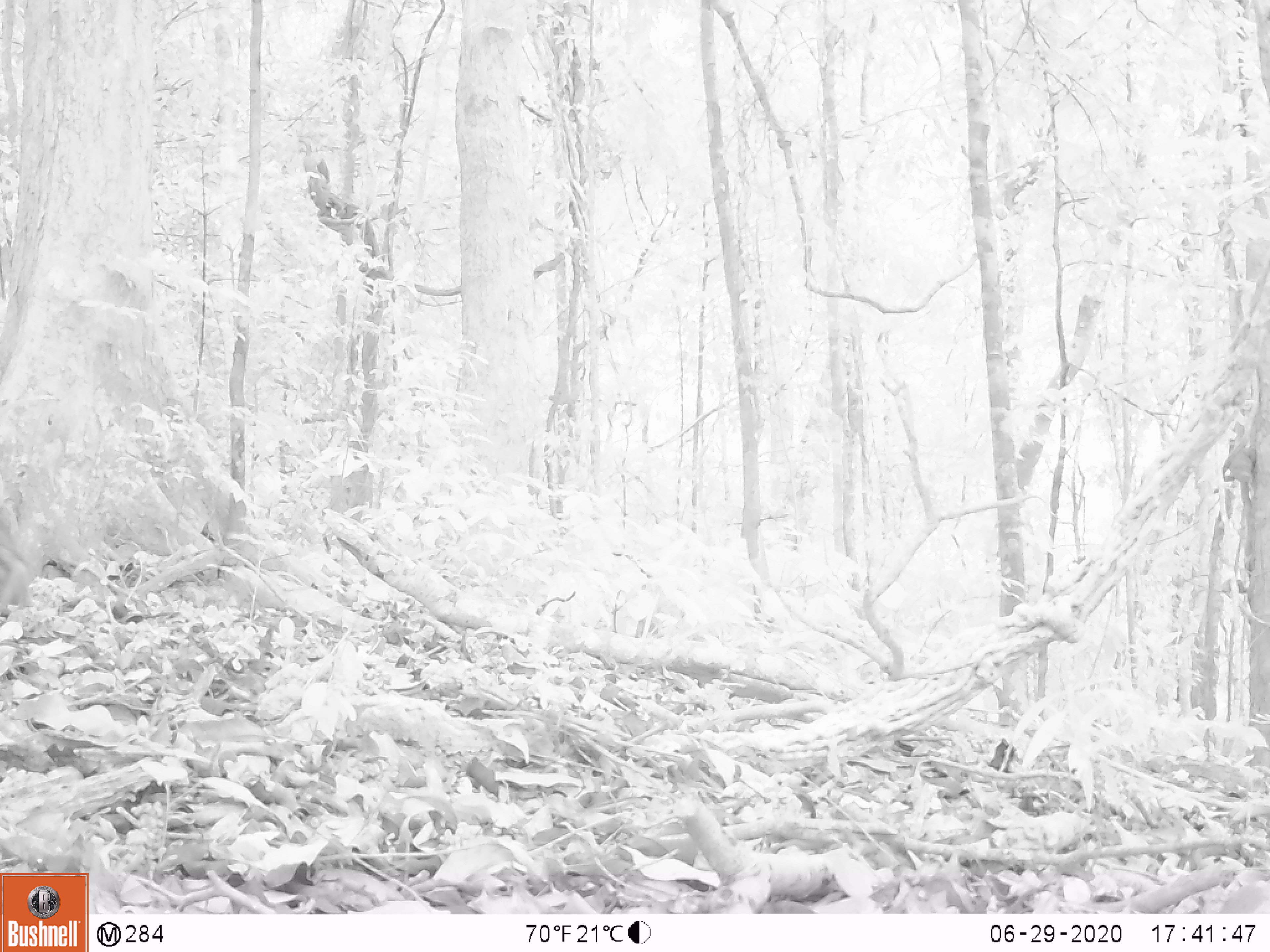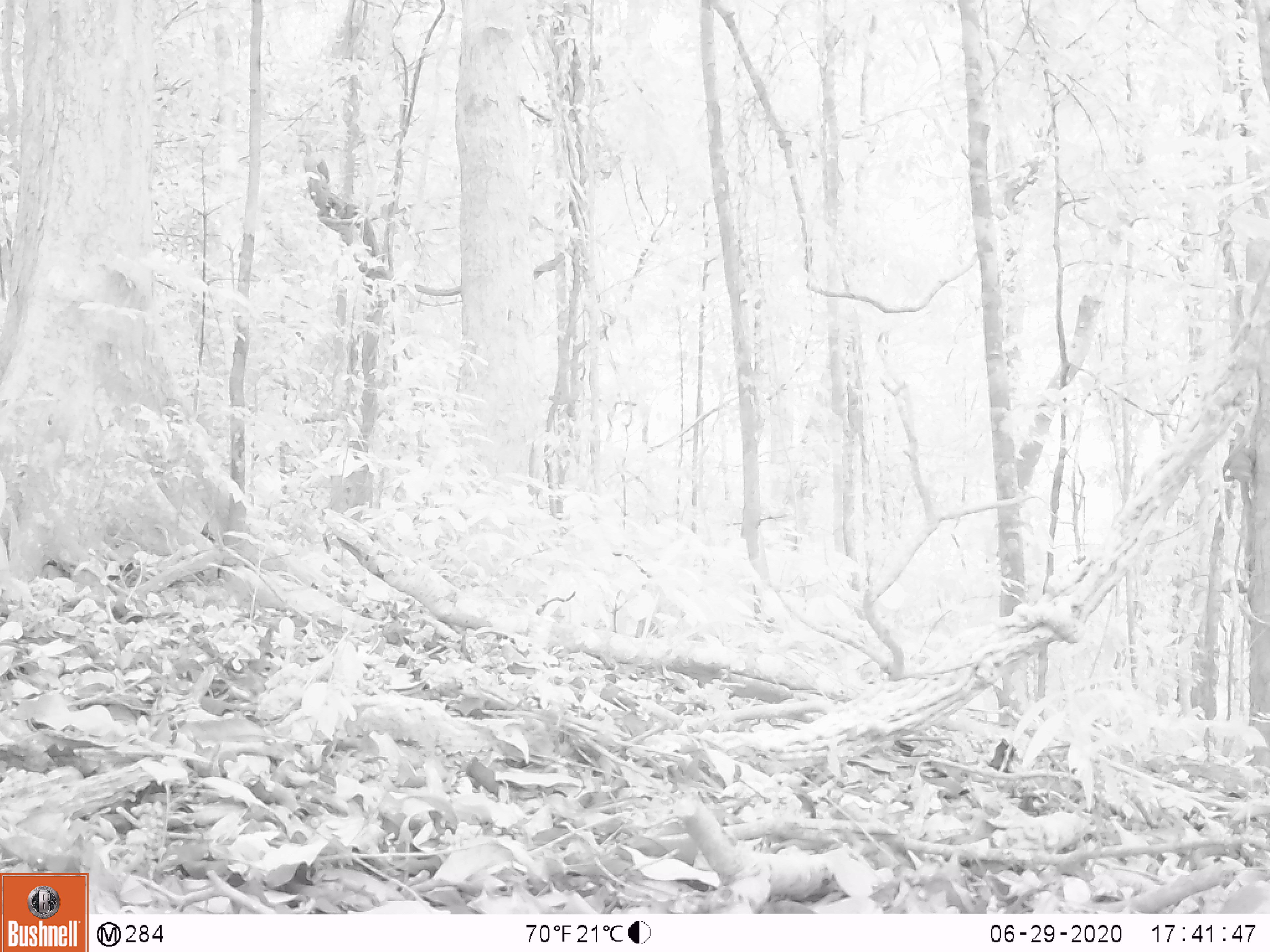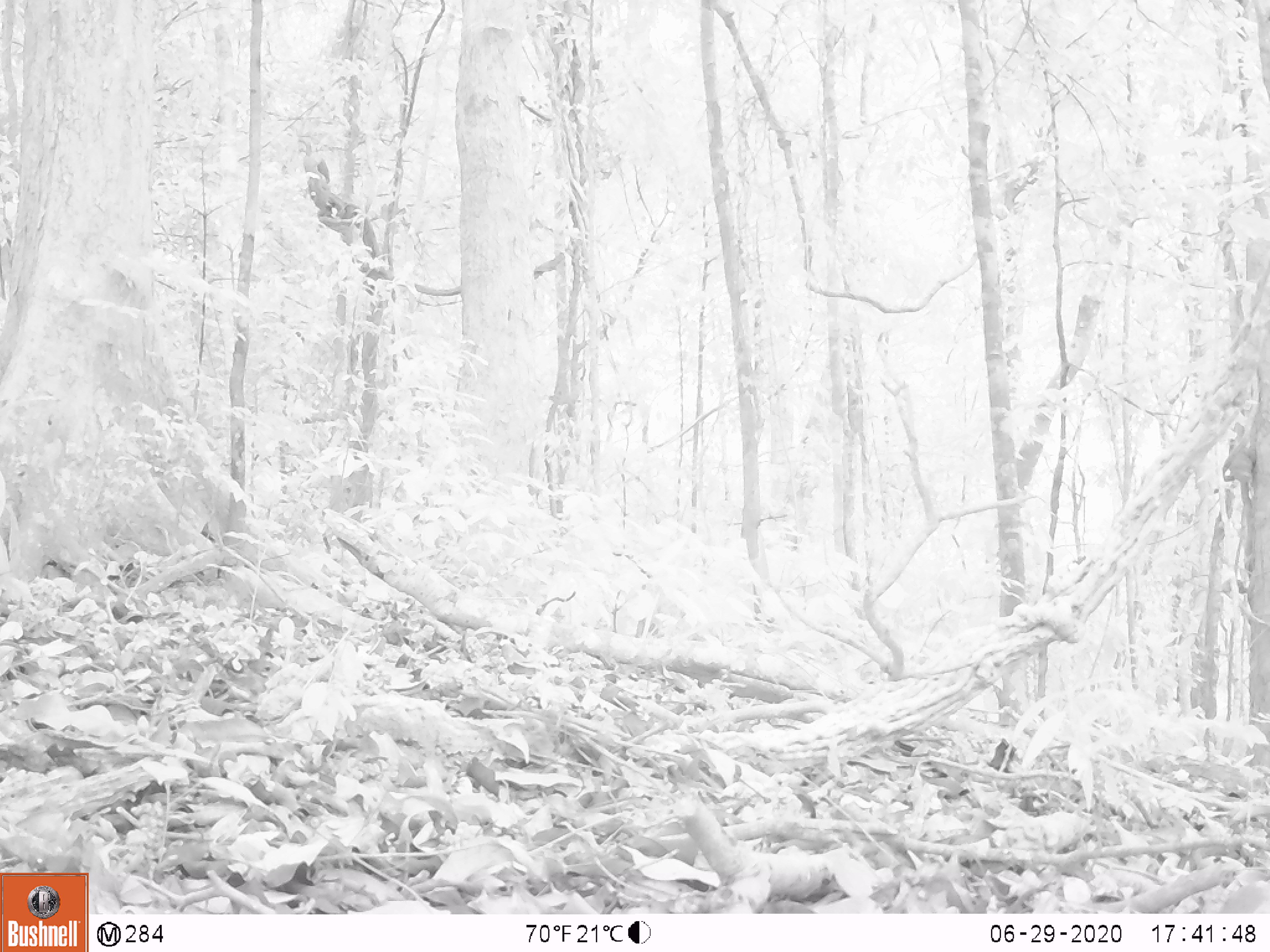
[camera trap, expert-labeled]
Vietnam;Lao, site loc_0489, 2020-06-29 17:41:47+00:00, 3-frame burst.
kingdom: Animalia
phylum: Chordata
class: Mammalia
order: Primates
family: Cercopithecidae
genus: Macaca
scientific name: Macaca arctoides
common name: stump-tailed macaque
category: stump tailed macaque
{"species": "stump tailed macaque (stump-tailed macaque) (Macaca arctoides)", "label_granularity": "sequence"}